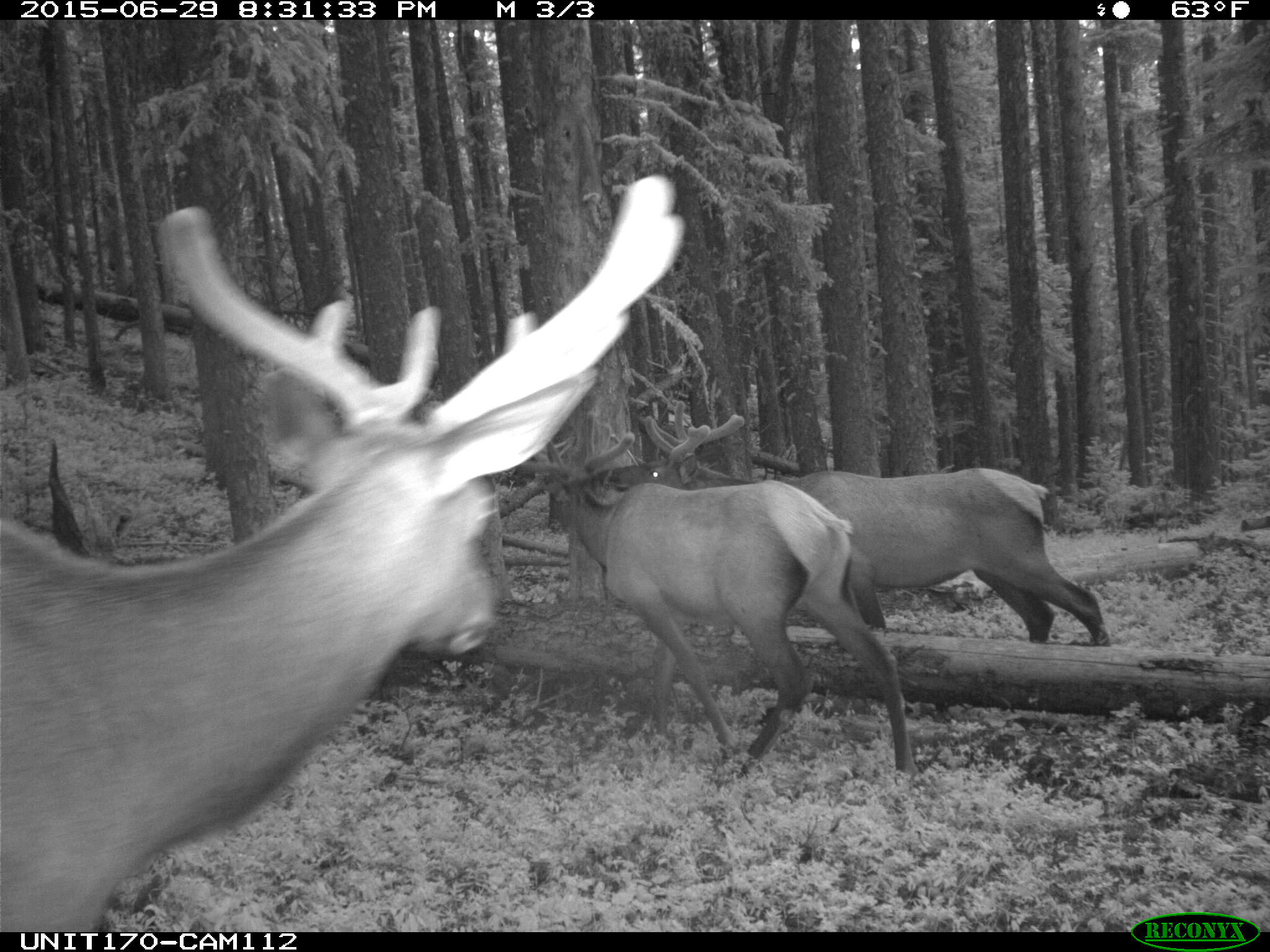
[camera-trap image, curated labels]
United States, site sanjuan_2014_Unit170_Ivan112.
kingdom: Animalia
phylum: Chordata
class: Mammalia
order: Artiodactyla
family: Cervidae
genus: Cervus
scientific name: Cervus elaphus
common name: red deer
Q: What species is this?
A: Cervus elaphus (red deer).